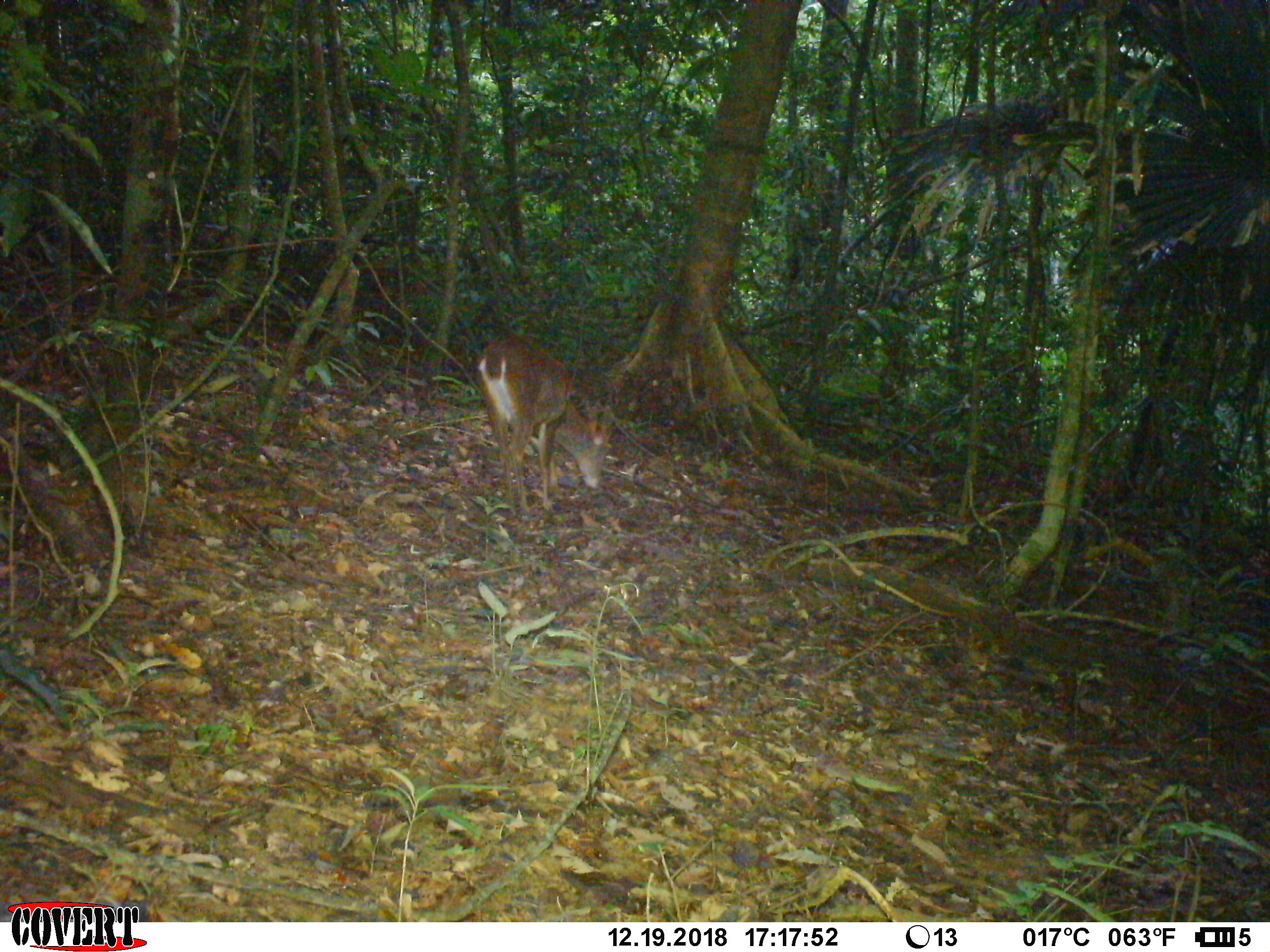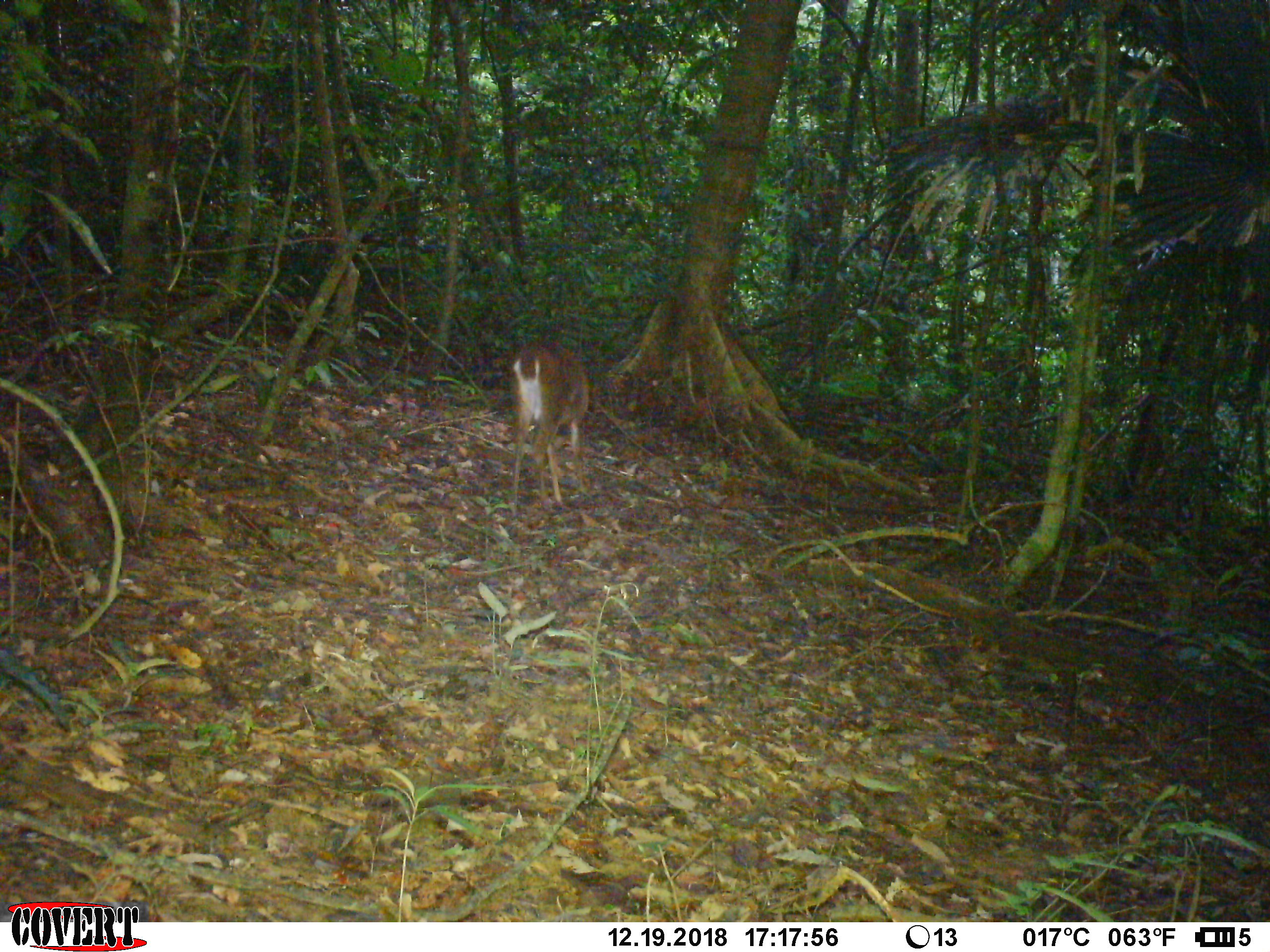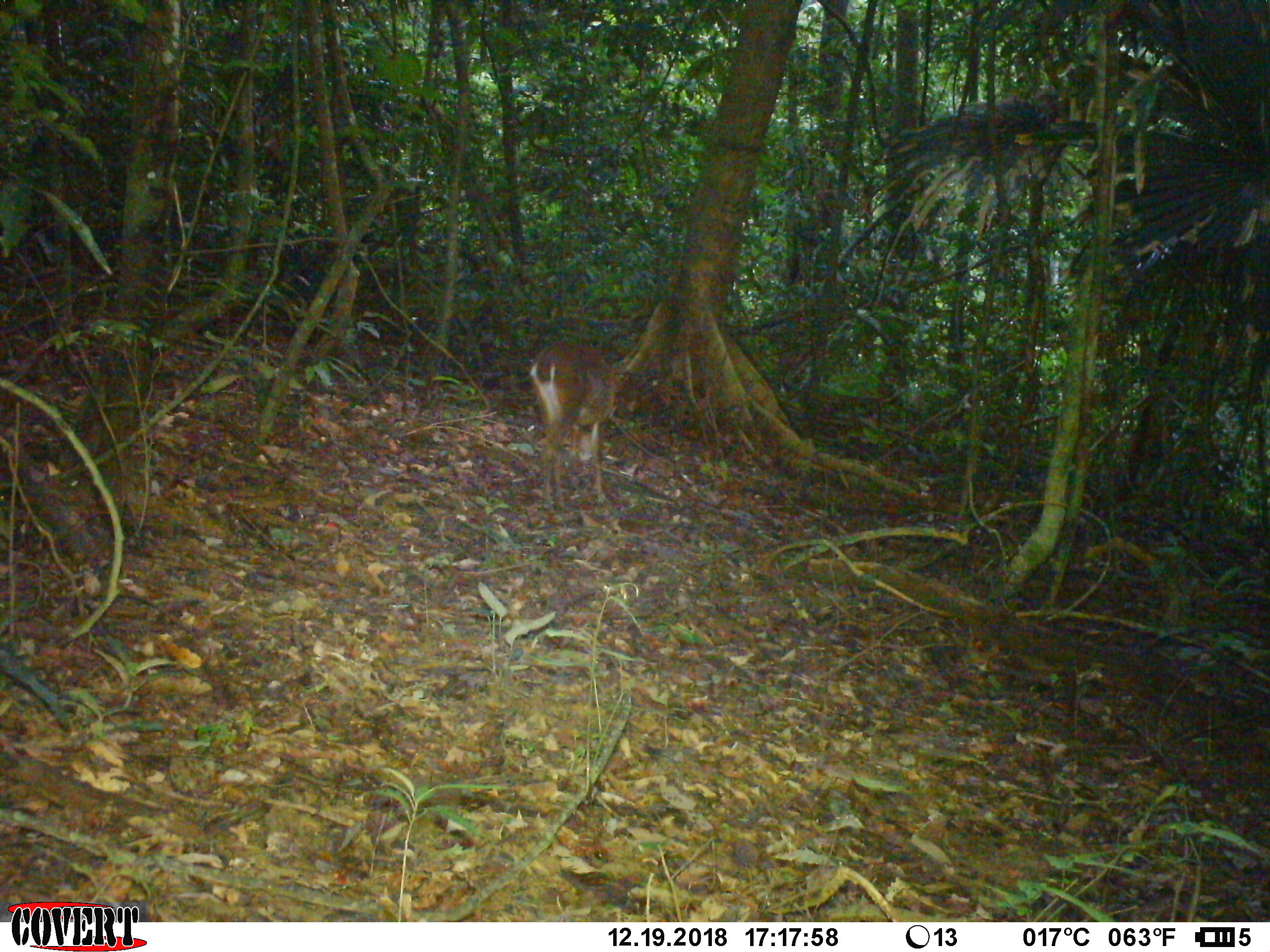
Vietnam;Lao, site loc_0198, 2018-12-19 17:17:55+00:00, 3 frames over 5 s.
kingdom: Animalia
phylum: Chordata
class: Mammalia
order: Artiodactyla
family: Cervidae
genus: Muntiacus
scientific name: Muntiacus vuquangensis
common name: large-antlered muntjac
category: large antlered muntjac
Large antlered muntjac (large-antlered muntjac) (Muntiacus vuquangensis). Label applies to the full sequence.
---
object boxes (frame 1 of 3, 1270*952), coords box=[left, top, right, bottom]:
large antlered muntjac: box=[476, 336, 613, 513]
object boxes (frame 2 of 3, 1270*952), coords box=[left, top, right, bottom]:
large antlered muntjac: box=[508, 341, 593, 516]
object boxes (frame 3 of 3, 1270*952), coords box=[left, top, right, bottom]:
large antlered muntjac: box=[529, 341, 621, 509]